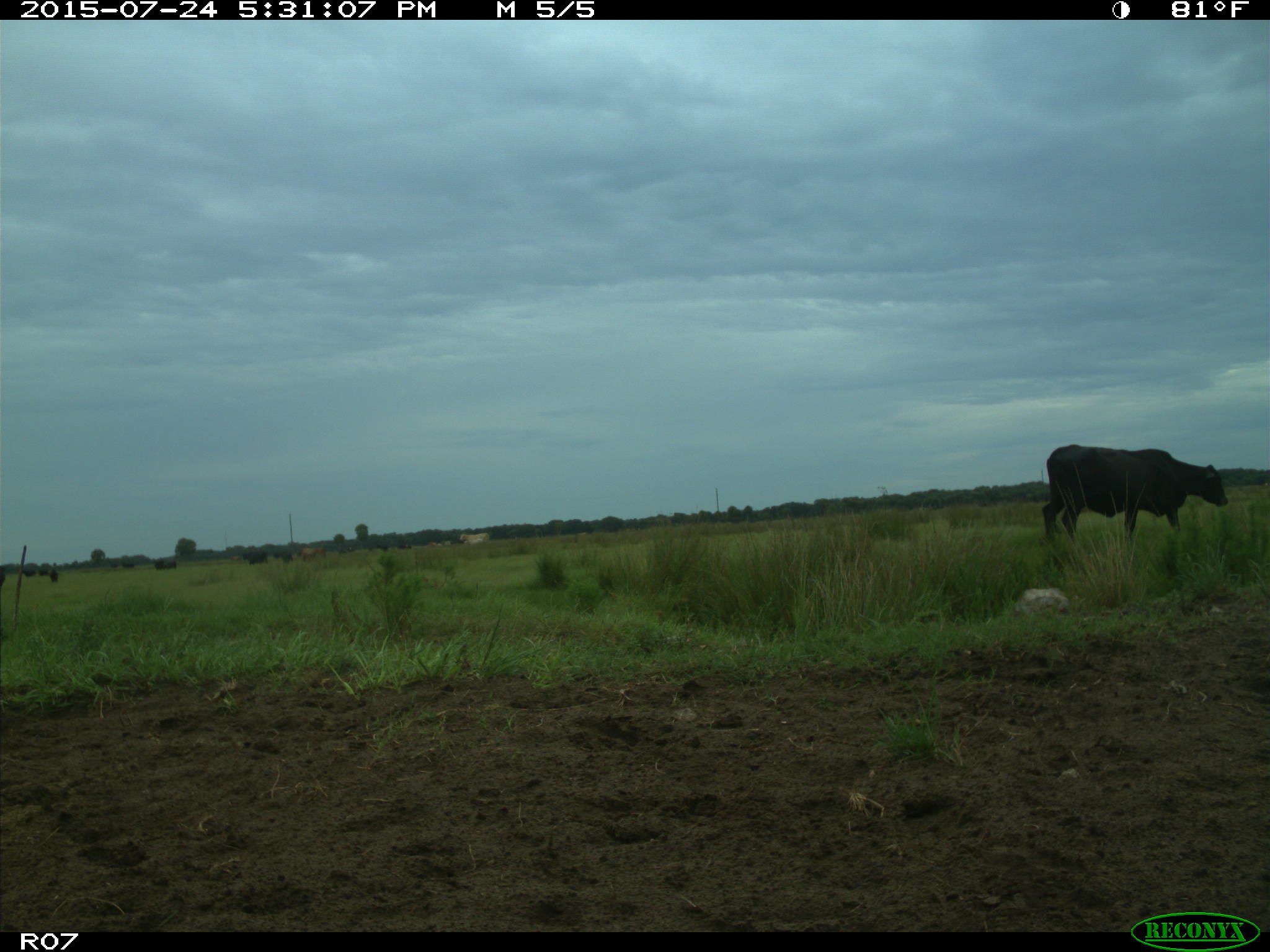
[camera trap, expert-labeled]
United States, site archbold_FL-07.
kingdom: Animalia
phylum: Chordata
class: Mammalia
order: Artiodactyla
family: Bovidae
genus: Bos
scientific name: Bos taurus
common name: domestic cow